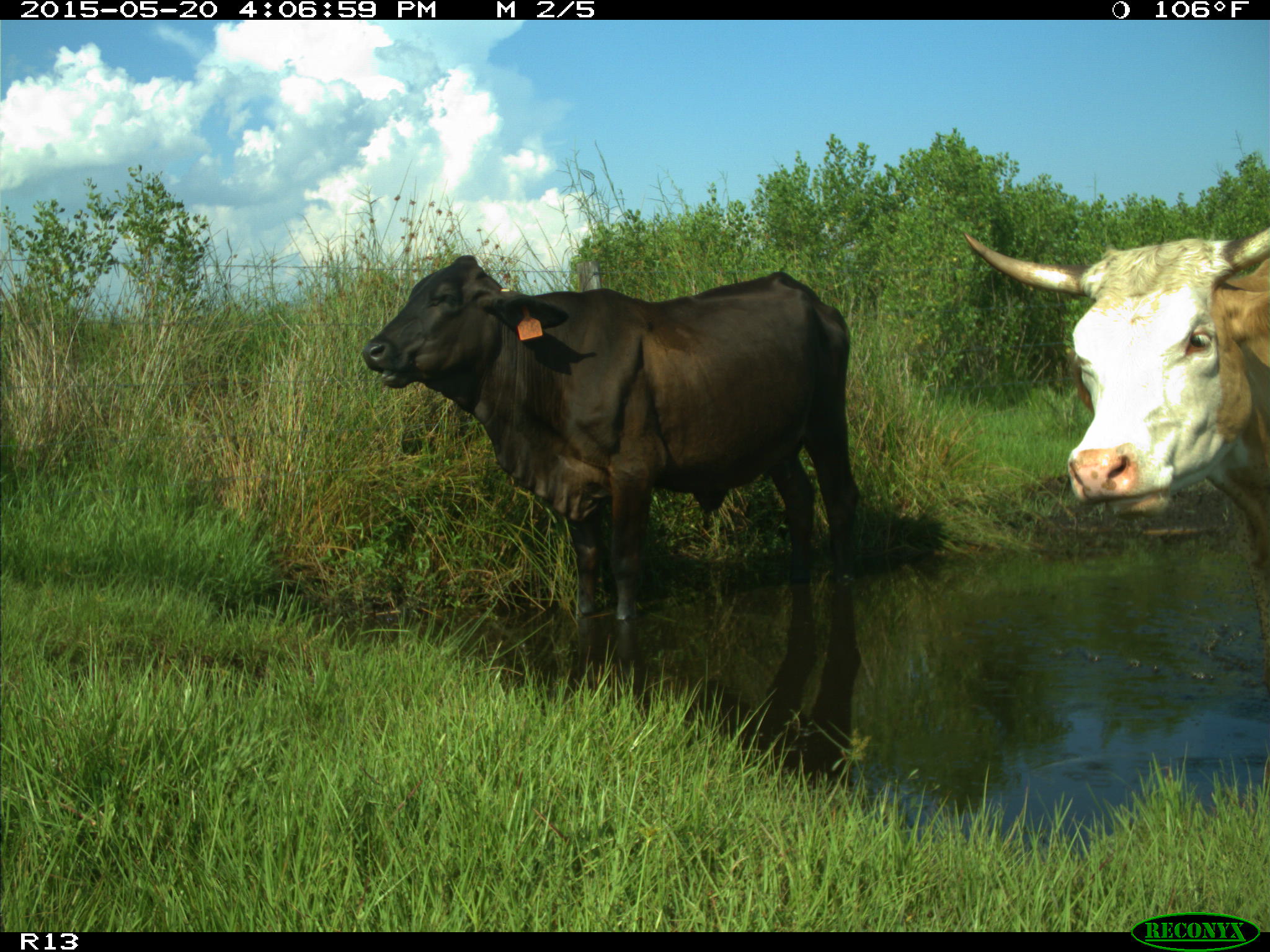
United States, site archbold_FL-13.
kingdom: Animalia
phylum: Chordata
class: Mammalia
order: Artiodactyla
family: Bovidae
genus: Bos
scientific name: Bos taurus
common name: domestic cow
Bos taurus (domestic cow).